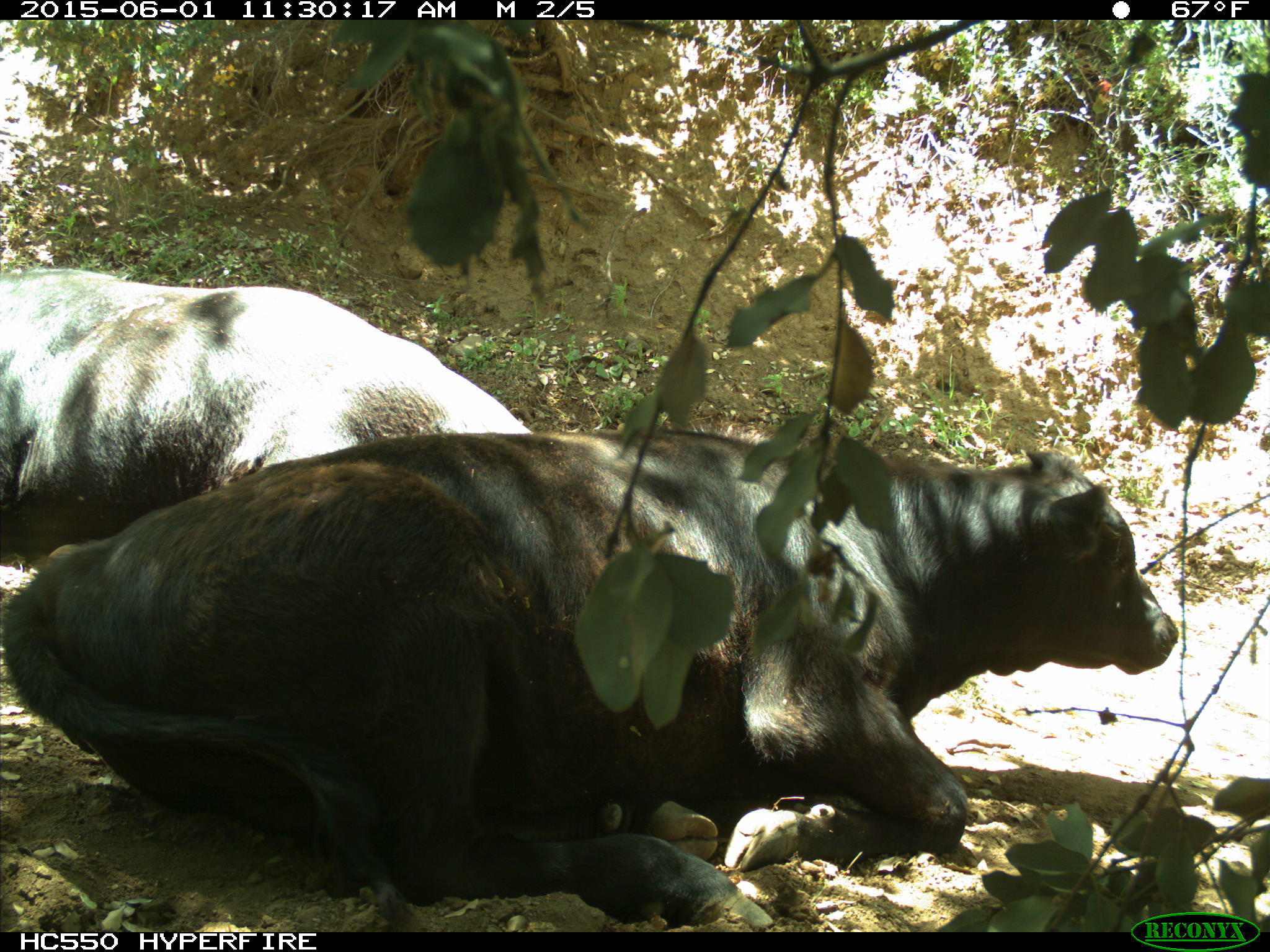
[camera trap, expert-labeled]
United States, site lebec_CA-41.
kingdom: Animalia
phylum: Chordata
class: Mammalia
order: Artiodactyla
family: Bovidae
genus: Bos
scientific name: Bos taurus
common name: domestic cow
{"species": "Bos taurus (domestic cow)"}